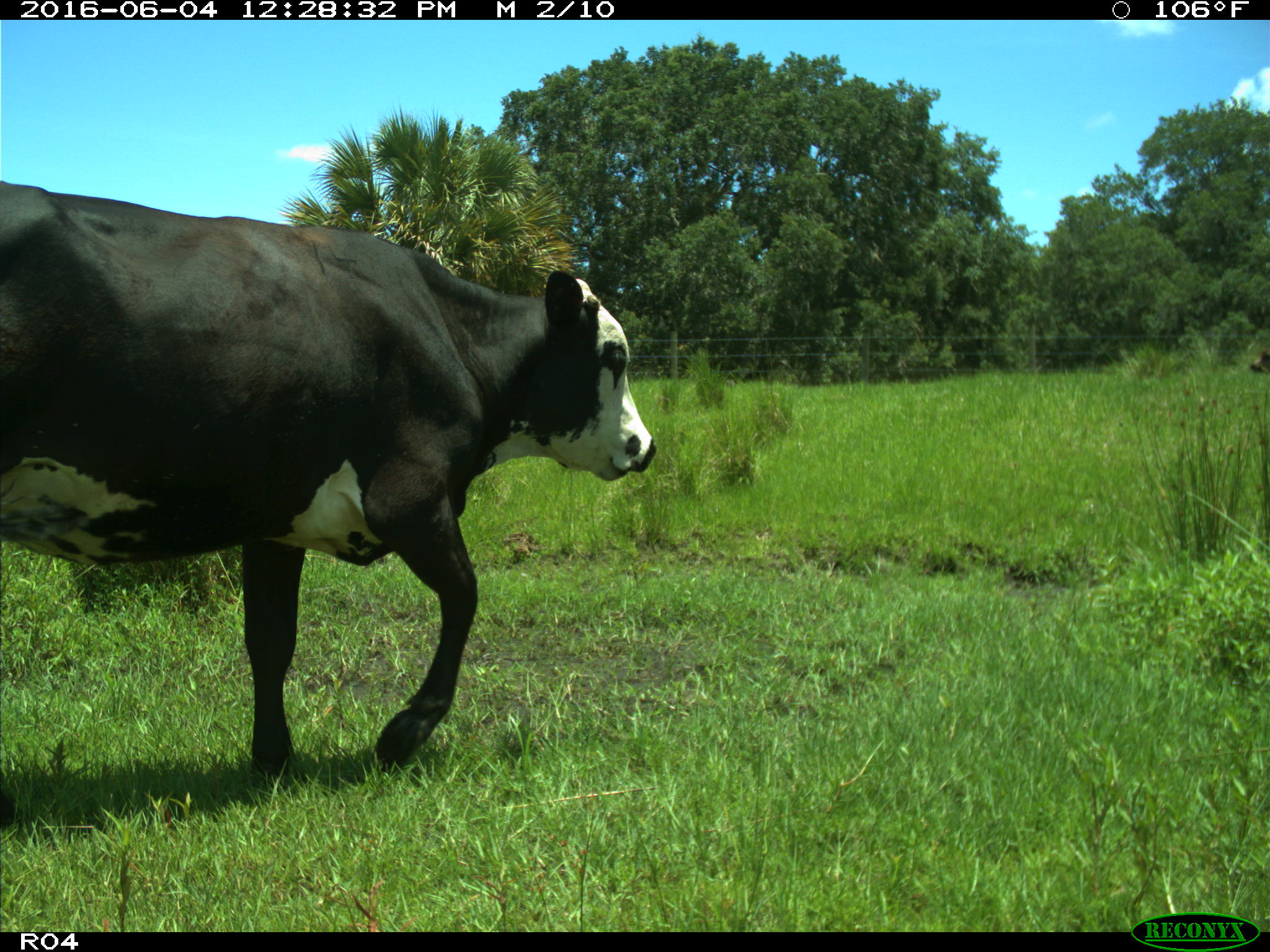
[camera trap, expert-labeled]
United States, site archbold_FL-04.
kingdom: Animalia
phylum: Chordata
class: Mammalia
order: Artiodactyla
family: Bovidae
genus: Bos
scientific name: Bos taurus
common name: domestic cow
Bos taurus (domestic cow).